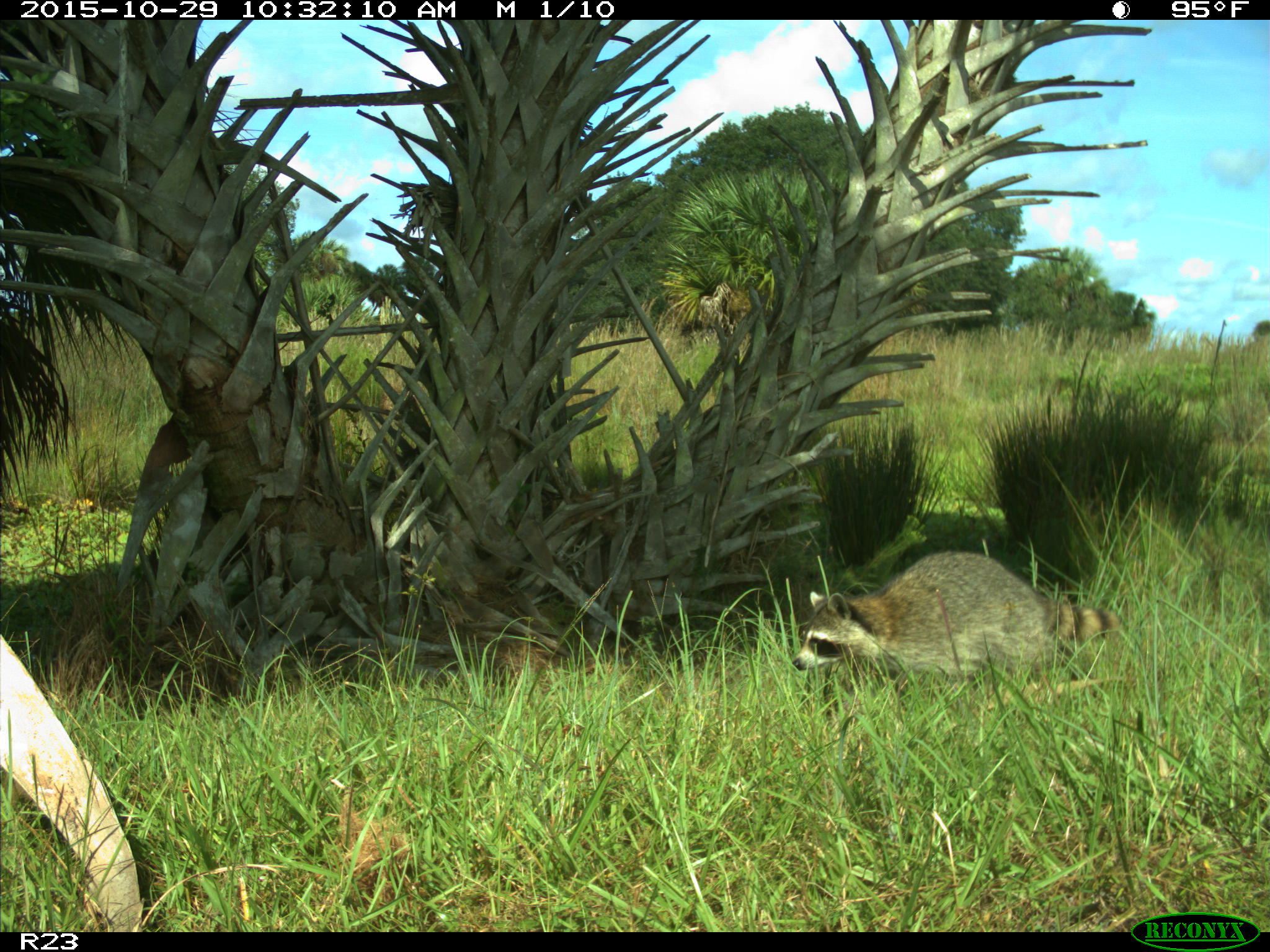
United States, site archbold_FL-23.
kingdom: Animalia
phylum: Chordata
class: Mammalia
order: Carnivora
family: Procyonidae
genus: Procyon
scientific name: Procyon lotor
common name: common raccoon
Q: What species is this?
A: Procyon lotor (common raccoon).